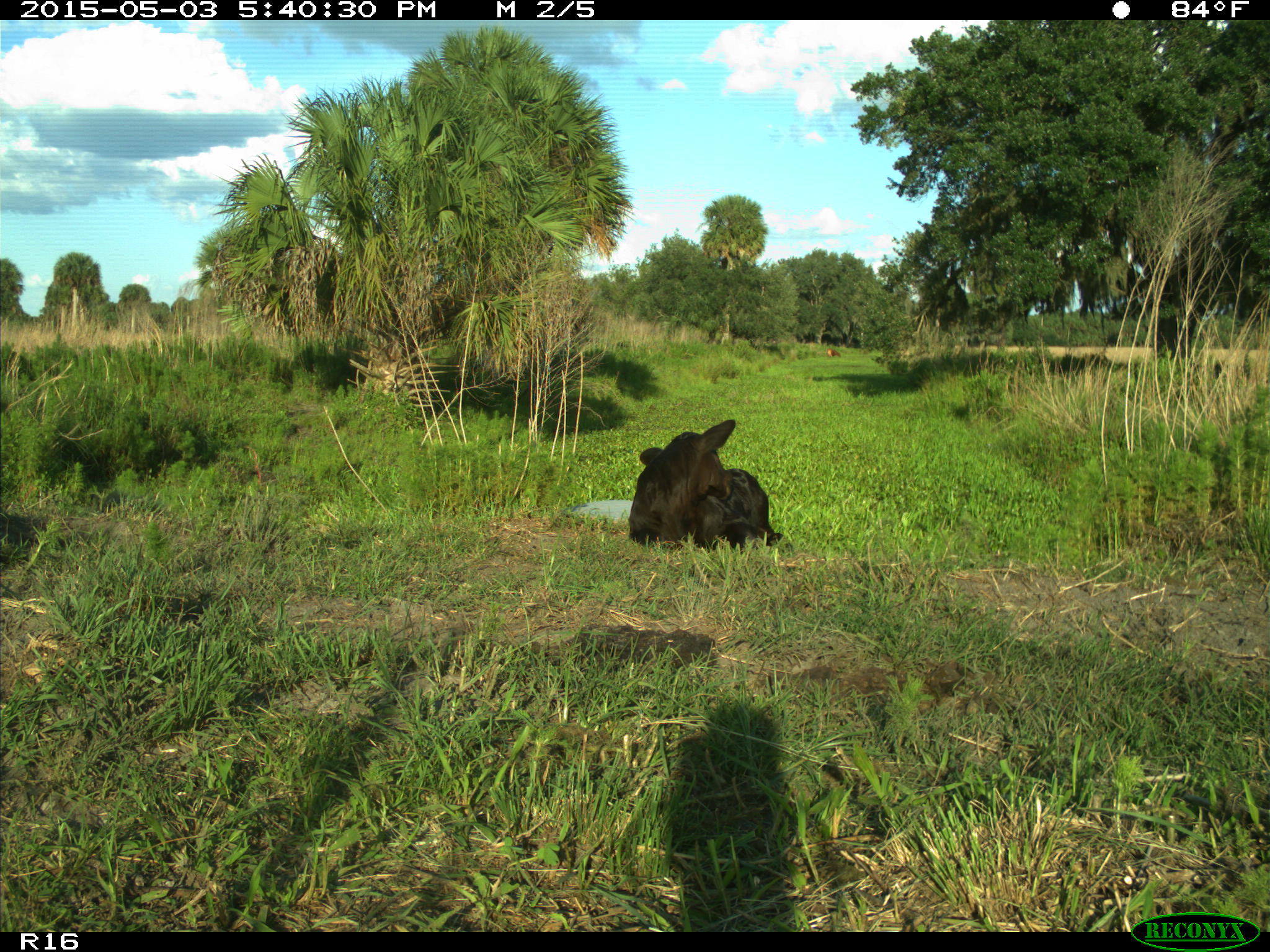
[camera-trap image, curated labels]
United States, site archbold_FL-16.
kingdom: Animalia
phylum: Chordata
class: Mammalia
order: Artiodactyla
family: Bovidae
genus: Bos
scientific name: Bos taurus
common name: domestic cow